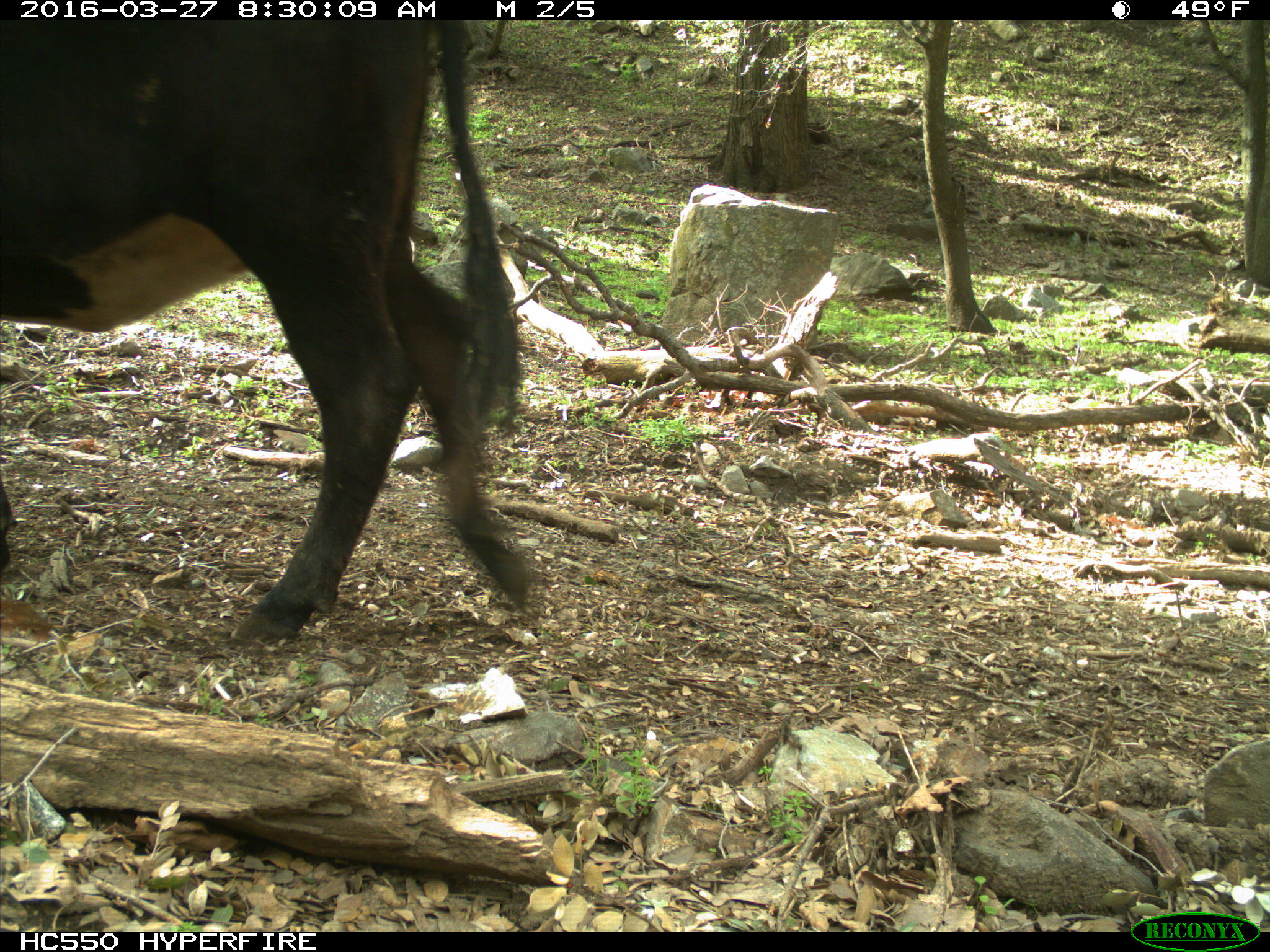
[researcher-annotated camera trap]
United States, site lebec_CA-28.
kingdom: Animalia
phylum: Chordata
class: Mammalia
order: Artiodactyla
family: Bovidae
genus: Bos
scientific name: Bos taurus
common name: domestic cow